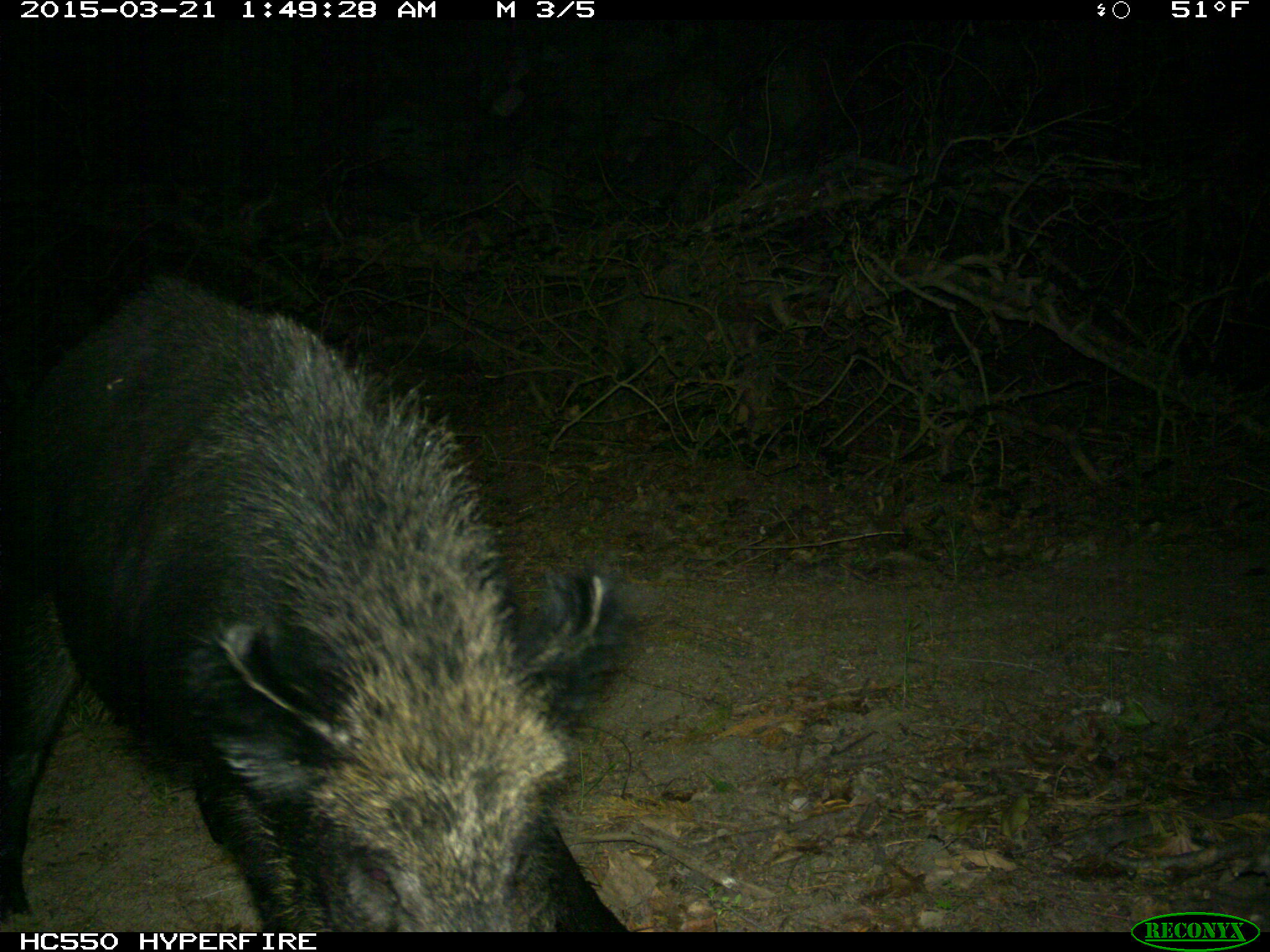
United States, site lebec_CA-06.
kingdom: Animalia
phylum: Chordata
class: Mammalia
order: Artiodactyla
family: Suidae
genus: Sus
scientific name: Sus scrofa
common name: wild boar